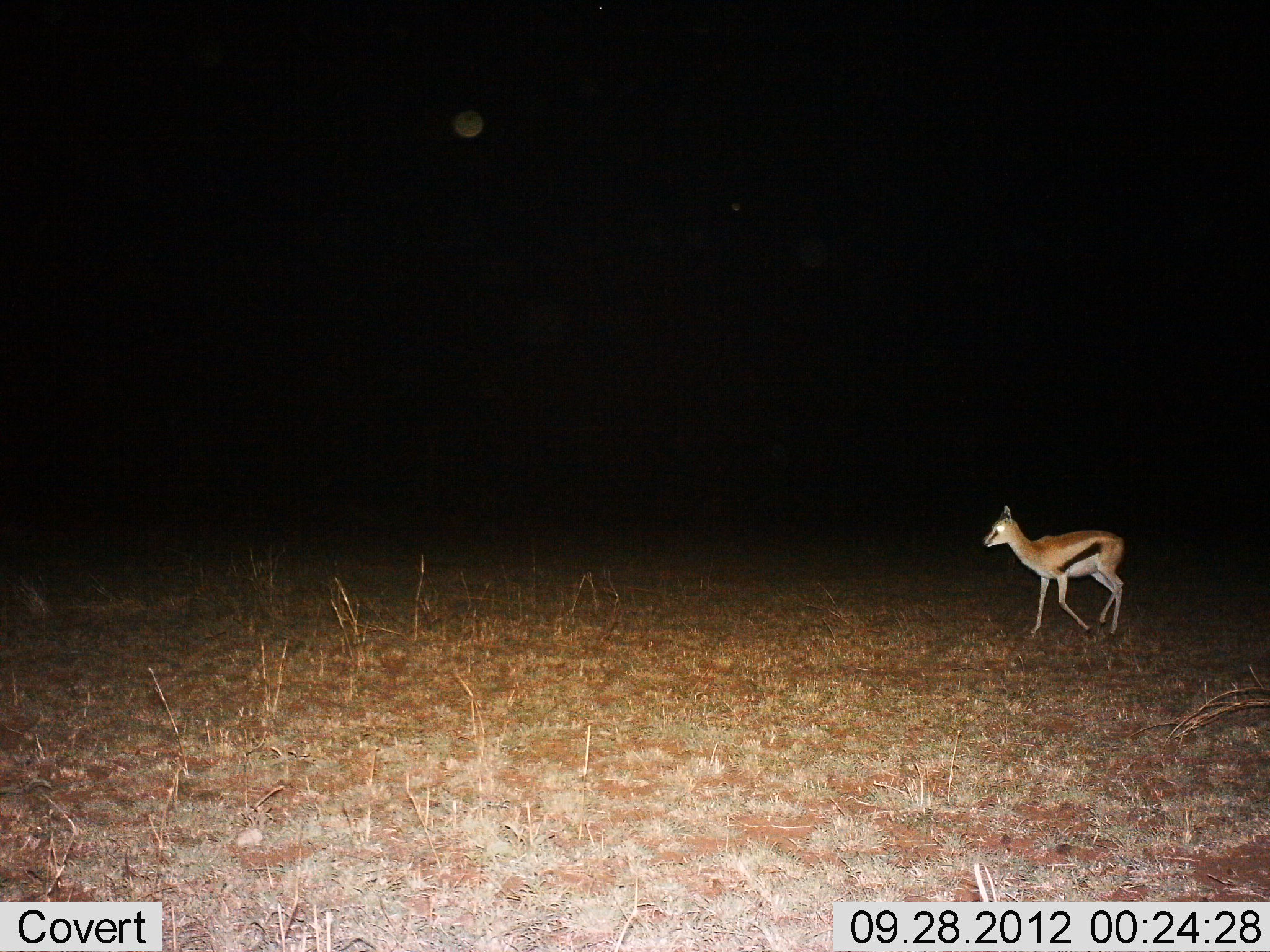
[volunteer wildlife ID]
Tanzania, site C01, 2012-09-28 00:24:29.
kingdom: Animalia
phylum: Chordata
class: Mammalia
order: Artiodactyla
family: Bovidae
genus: Eudorcas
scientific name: Eudorcas thomsonii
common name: thomson's gazelle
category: gazellethomsons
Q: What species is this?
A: Gazellethomsons (thomson's gazelle) (Eudorcas thomsonii).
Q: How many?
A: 1.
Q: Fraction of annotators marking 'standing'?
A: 20%.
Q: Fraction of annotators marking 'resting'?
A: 0%.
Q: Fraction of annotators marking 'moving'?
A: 90%.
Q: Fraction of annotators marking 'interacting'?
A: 0%.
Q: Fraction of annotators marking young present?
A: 20%.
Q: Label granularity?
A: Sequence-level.